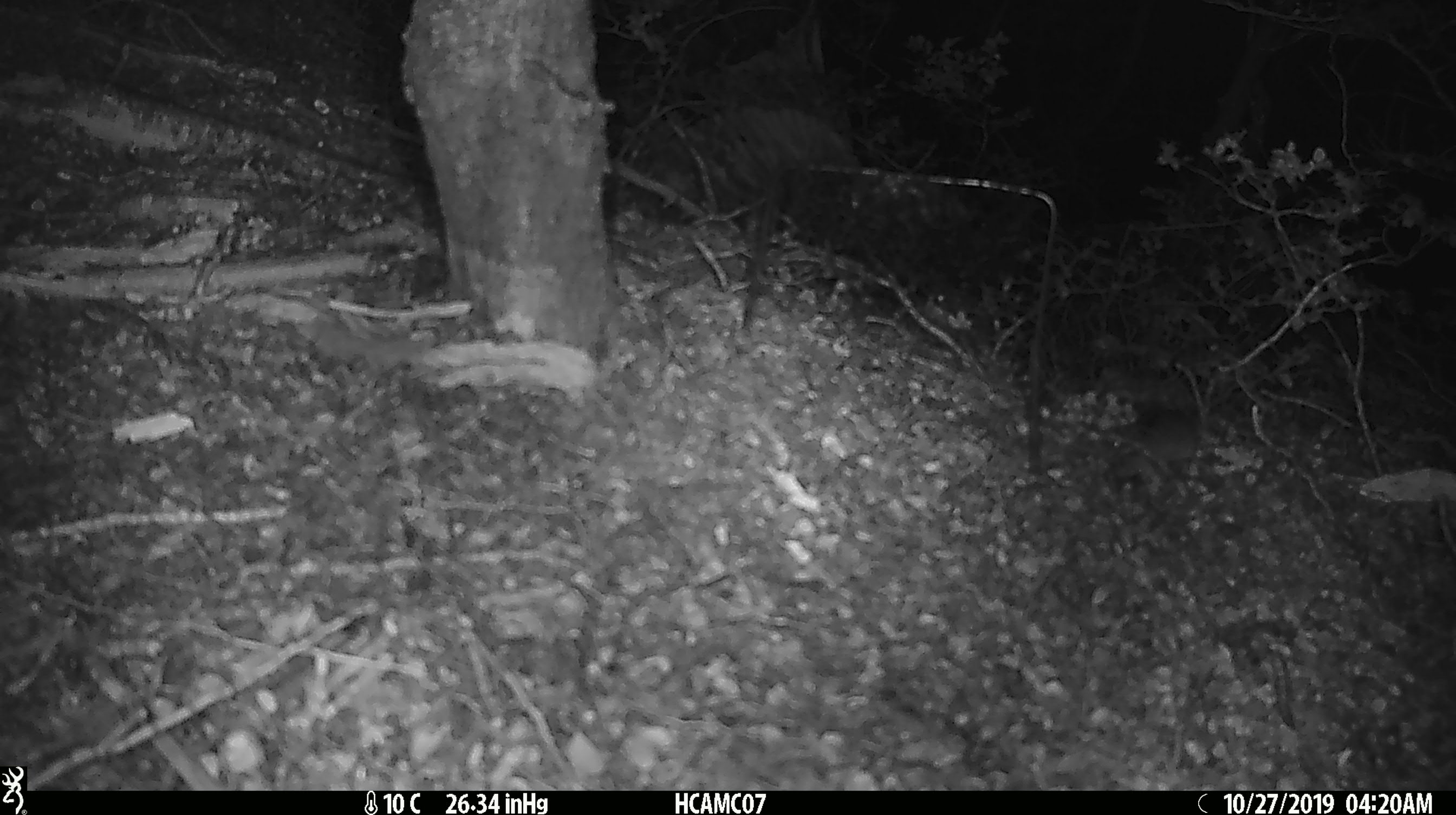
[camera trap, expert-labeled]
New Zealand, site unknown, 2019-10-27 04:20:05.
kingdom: Animalia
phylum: Chordata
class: Mammalia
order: Rodentia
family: Muridae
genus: Mus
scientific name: Mus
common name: mouse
Mouse (Mus).